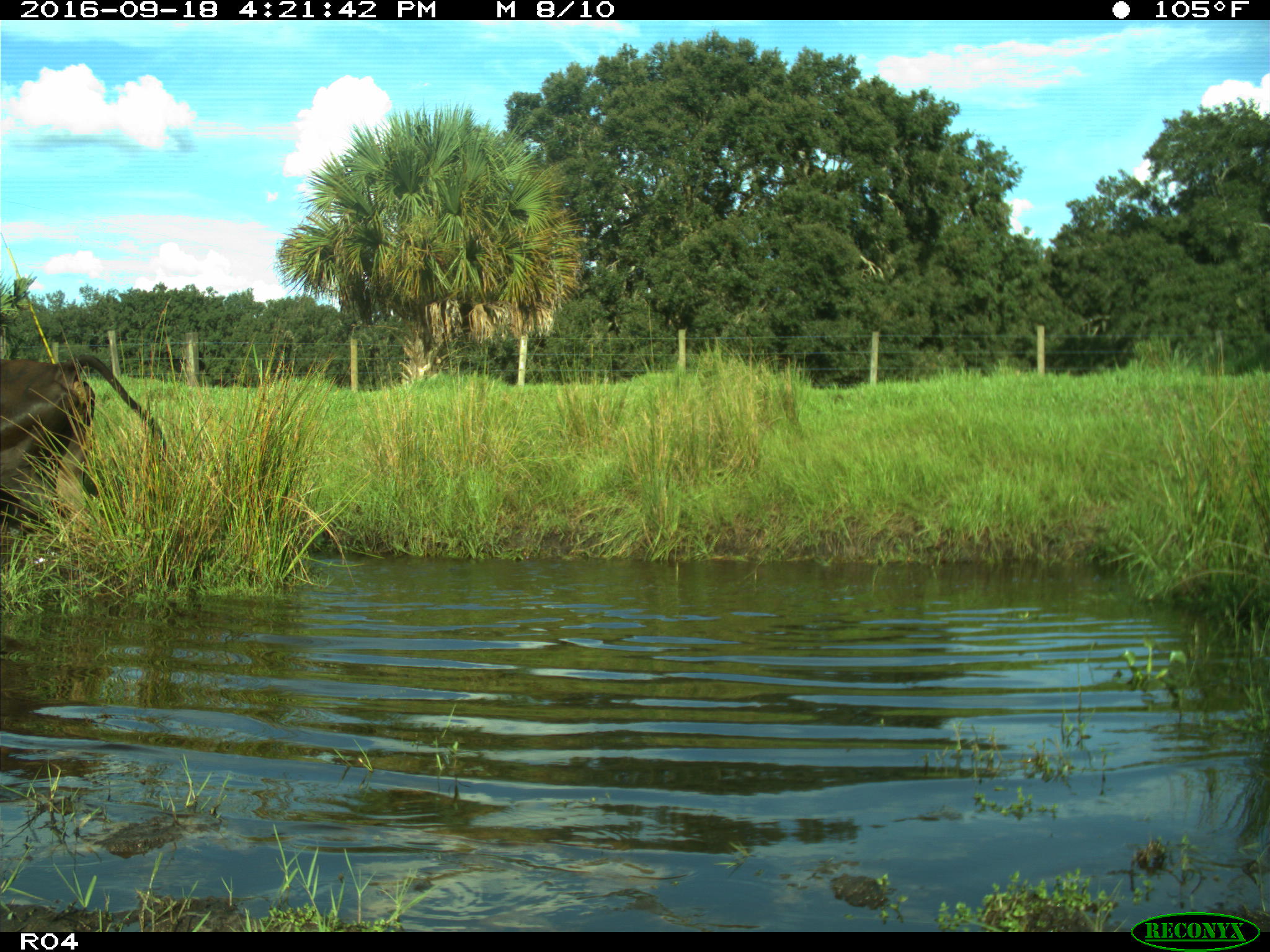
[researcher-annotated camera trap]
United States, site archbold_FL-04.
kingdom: Animalia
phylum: Chordata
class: Mammalia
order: Artiodactyla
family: Bovidae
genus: Bos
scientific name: Bos taurus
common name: domestic cow